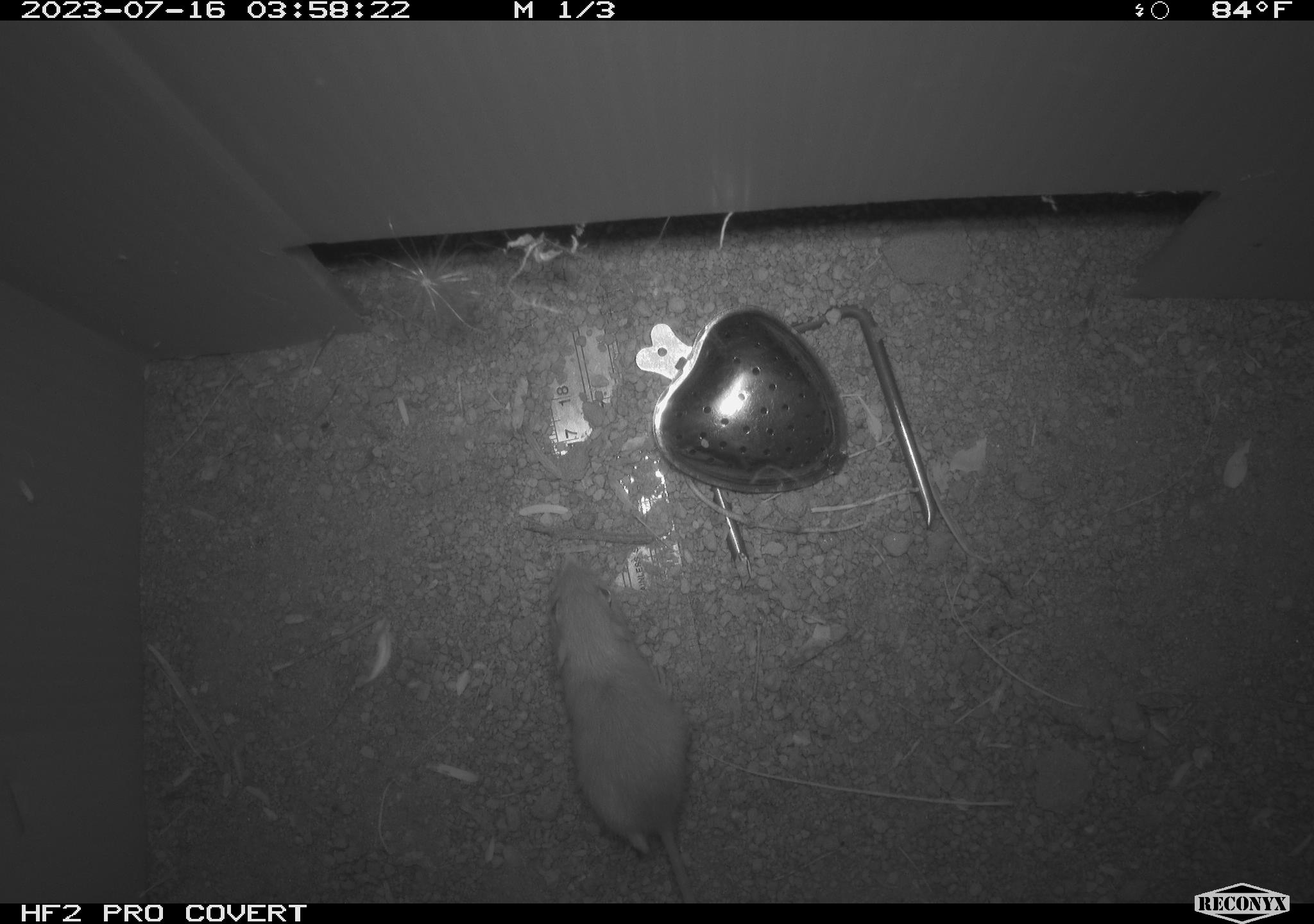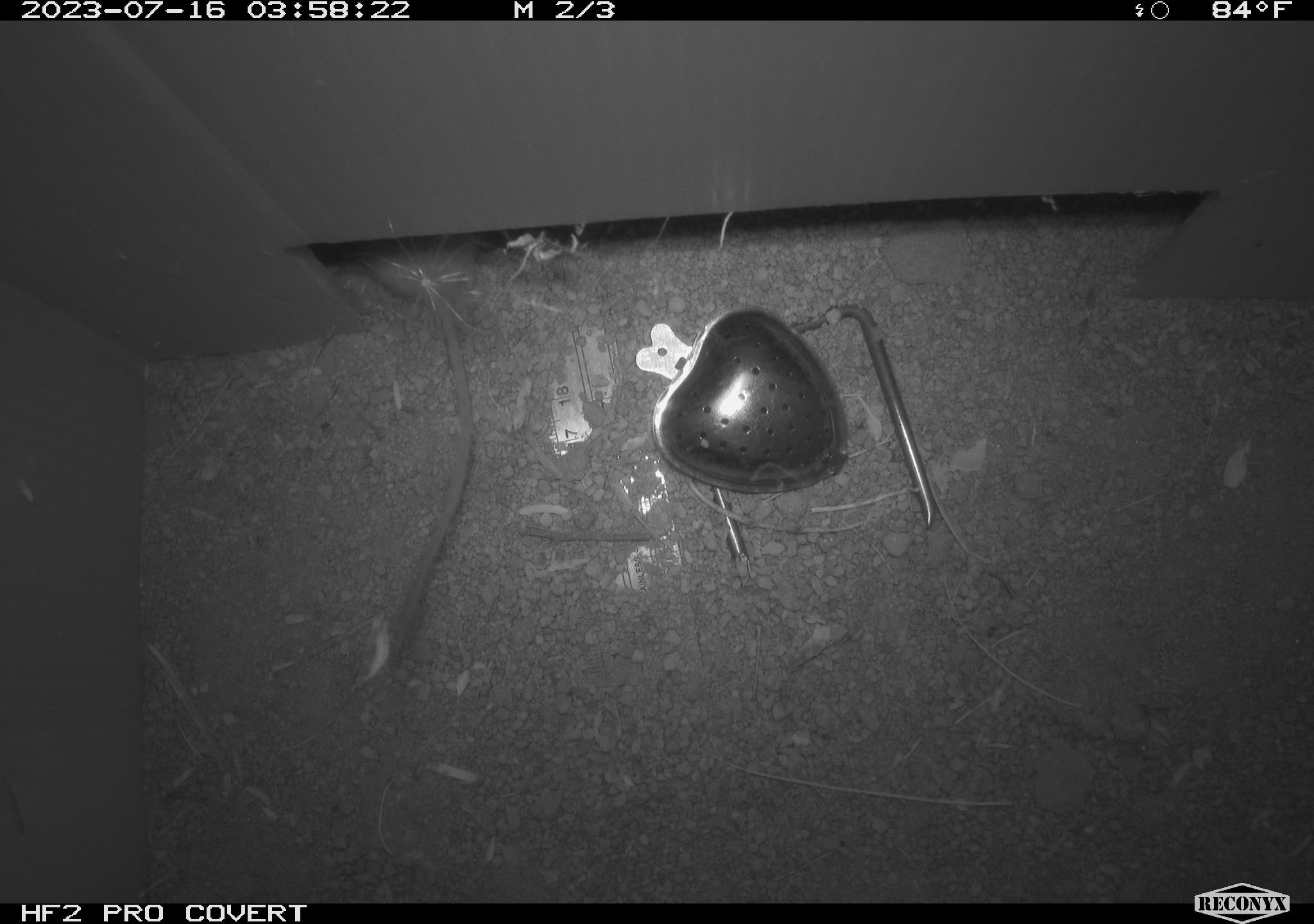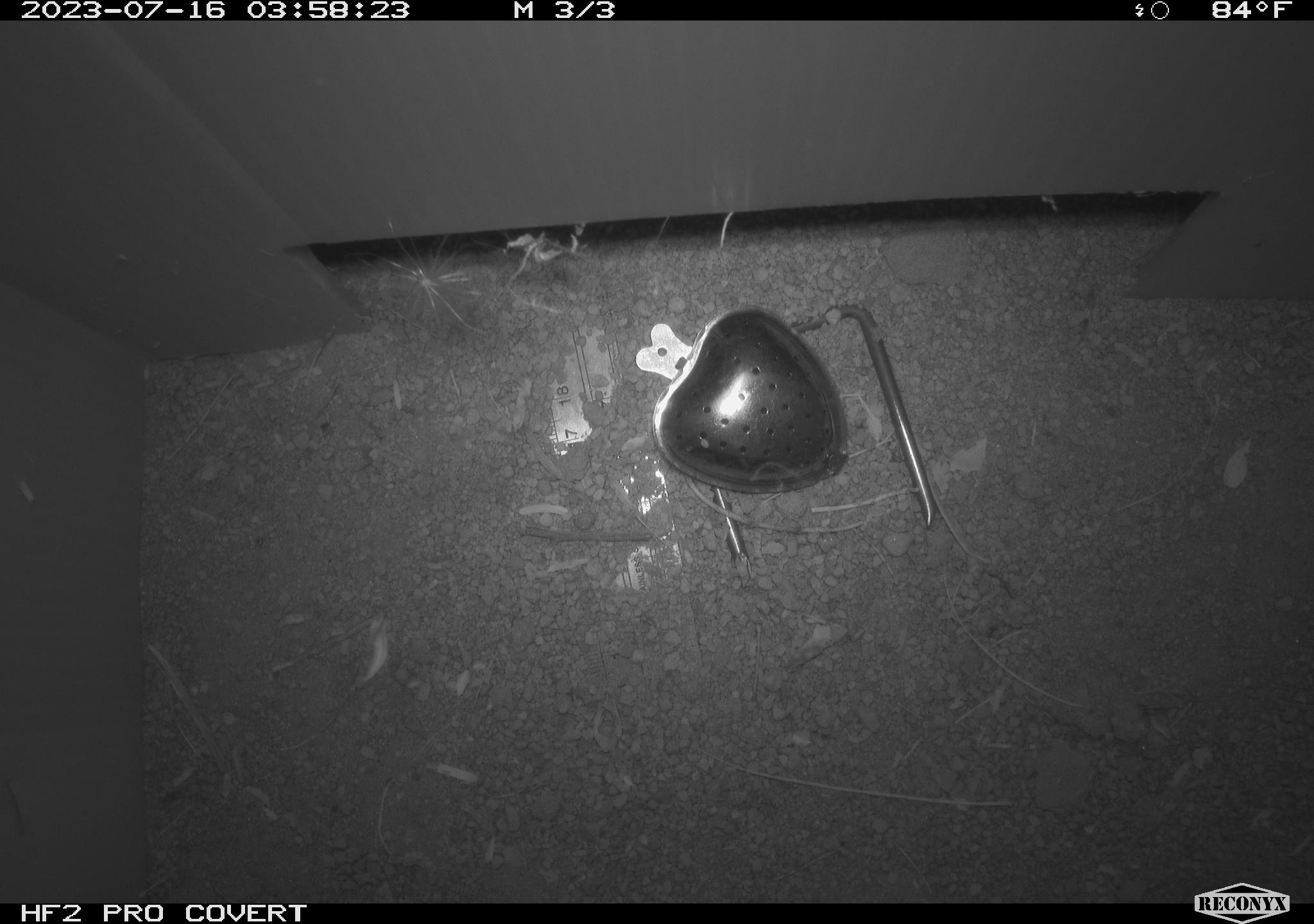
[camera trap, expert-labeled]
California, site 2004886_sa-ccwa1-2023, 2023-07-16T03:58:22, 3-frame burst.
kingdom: Animalia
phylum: Chordata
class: Mammalia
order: Rodentia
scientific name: Rodentia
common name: mouse species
Mouse species (Rodentia).